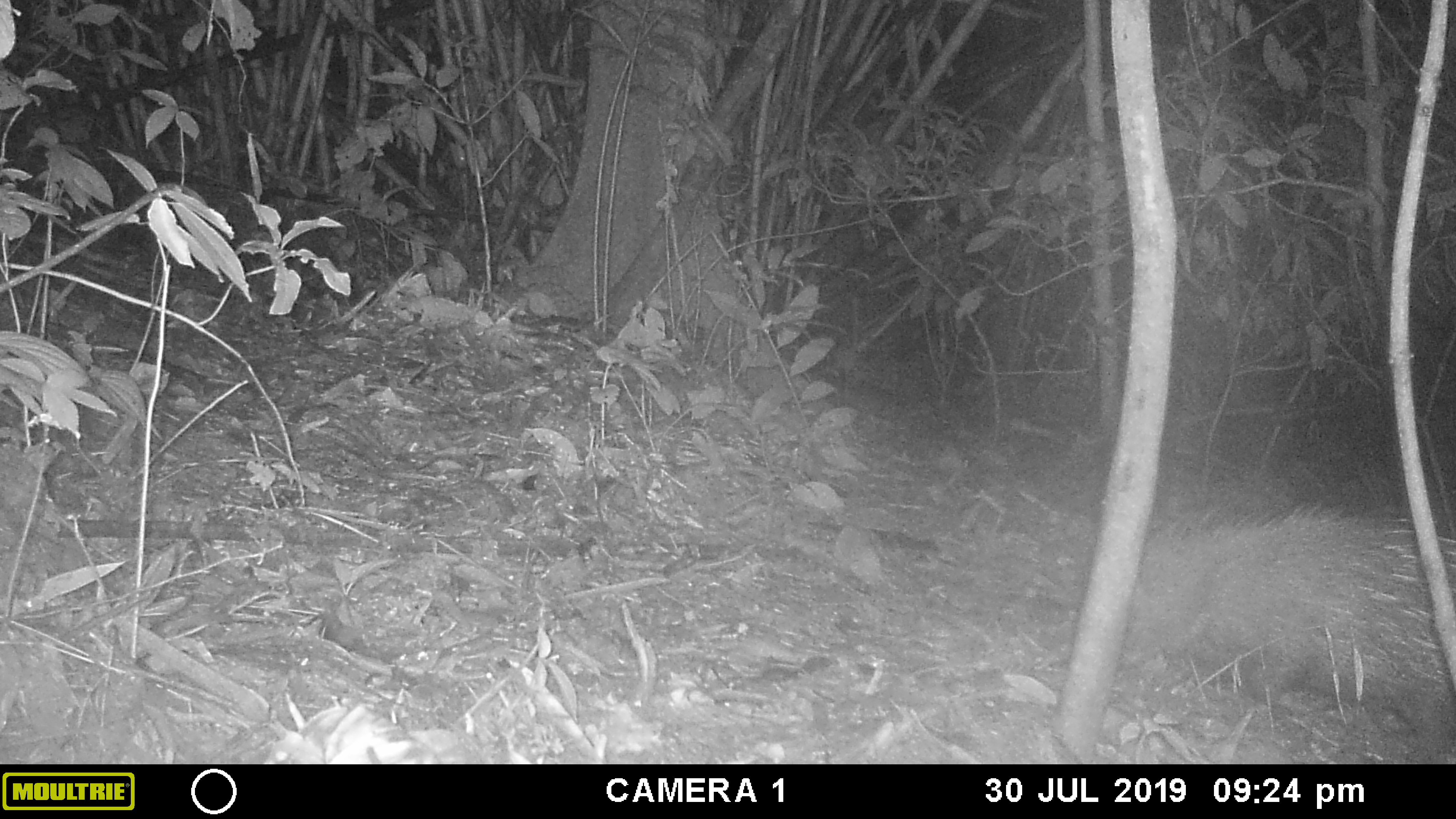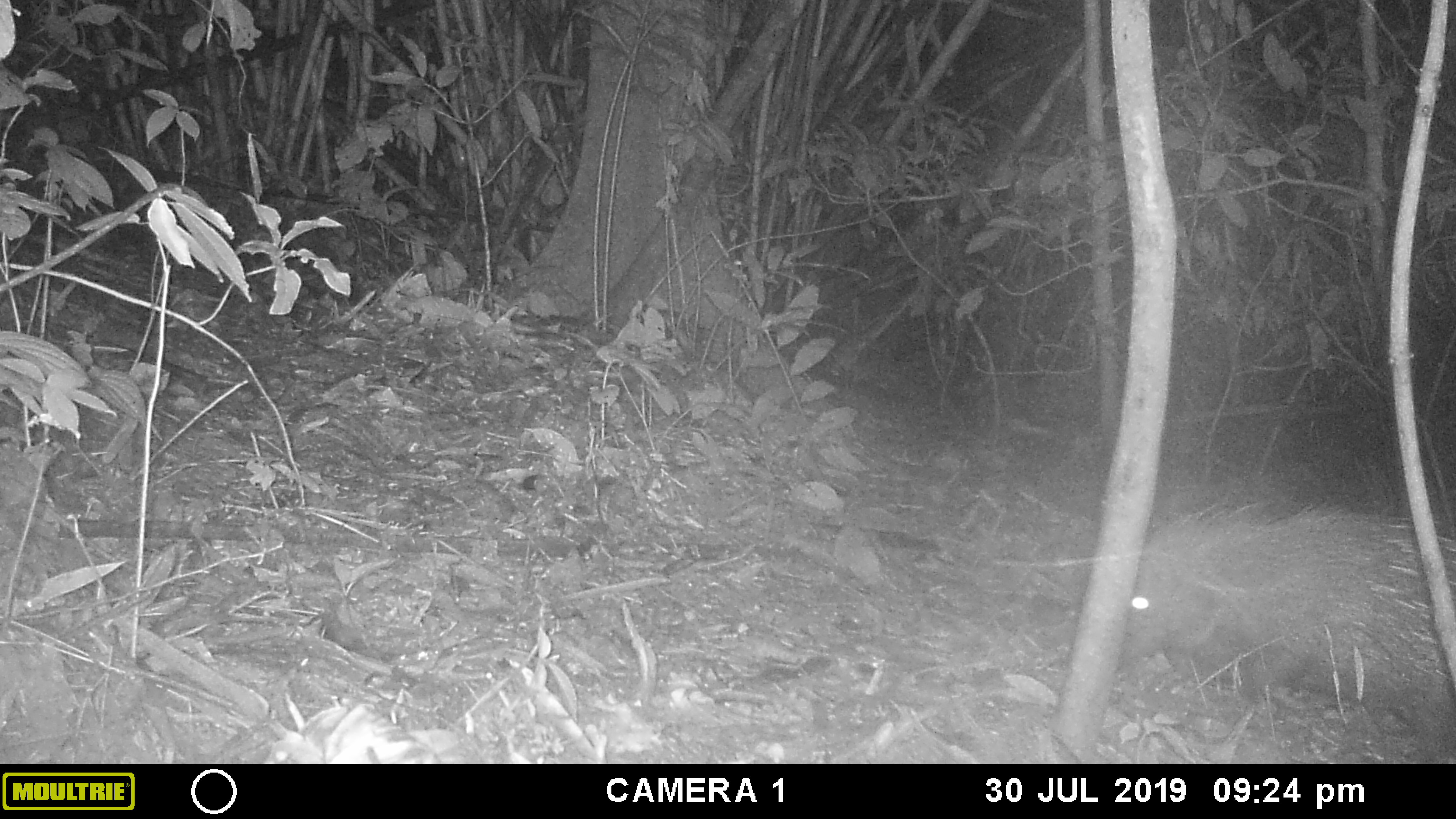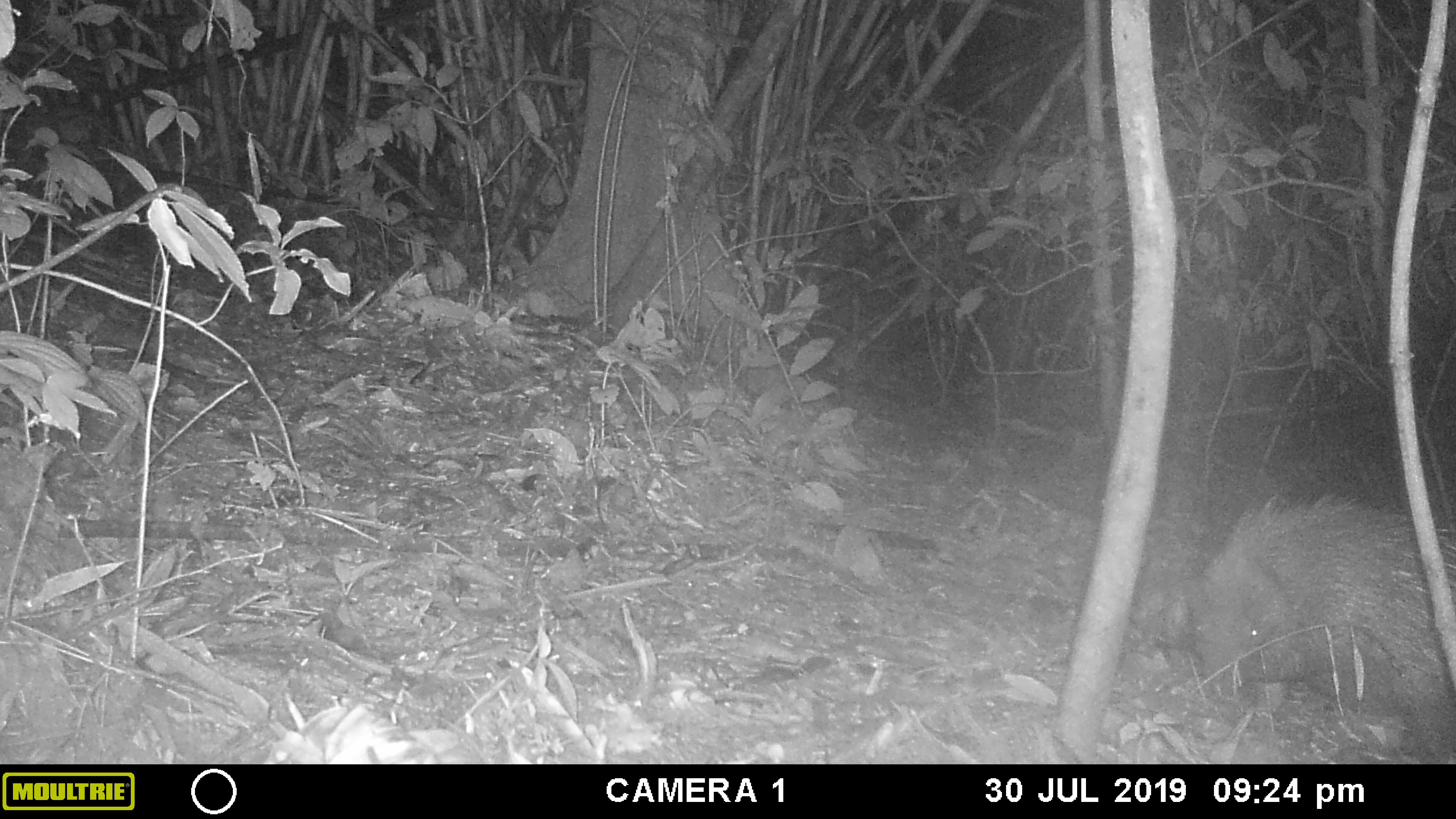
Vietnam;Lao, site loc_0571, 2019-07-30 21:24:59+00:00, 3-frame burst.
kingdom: Animalia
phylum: Chordata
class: Mammalia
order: Rodentia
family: Hystricidae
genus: Hystrix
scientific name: Hystrix brachyura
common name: malayan porcupine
Malayan porcupine (Hystrix brachyura). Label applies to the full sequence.